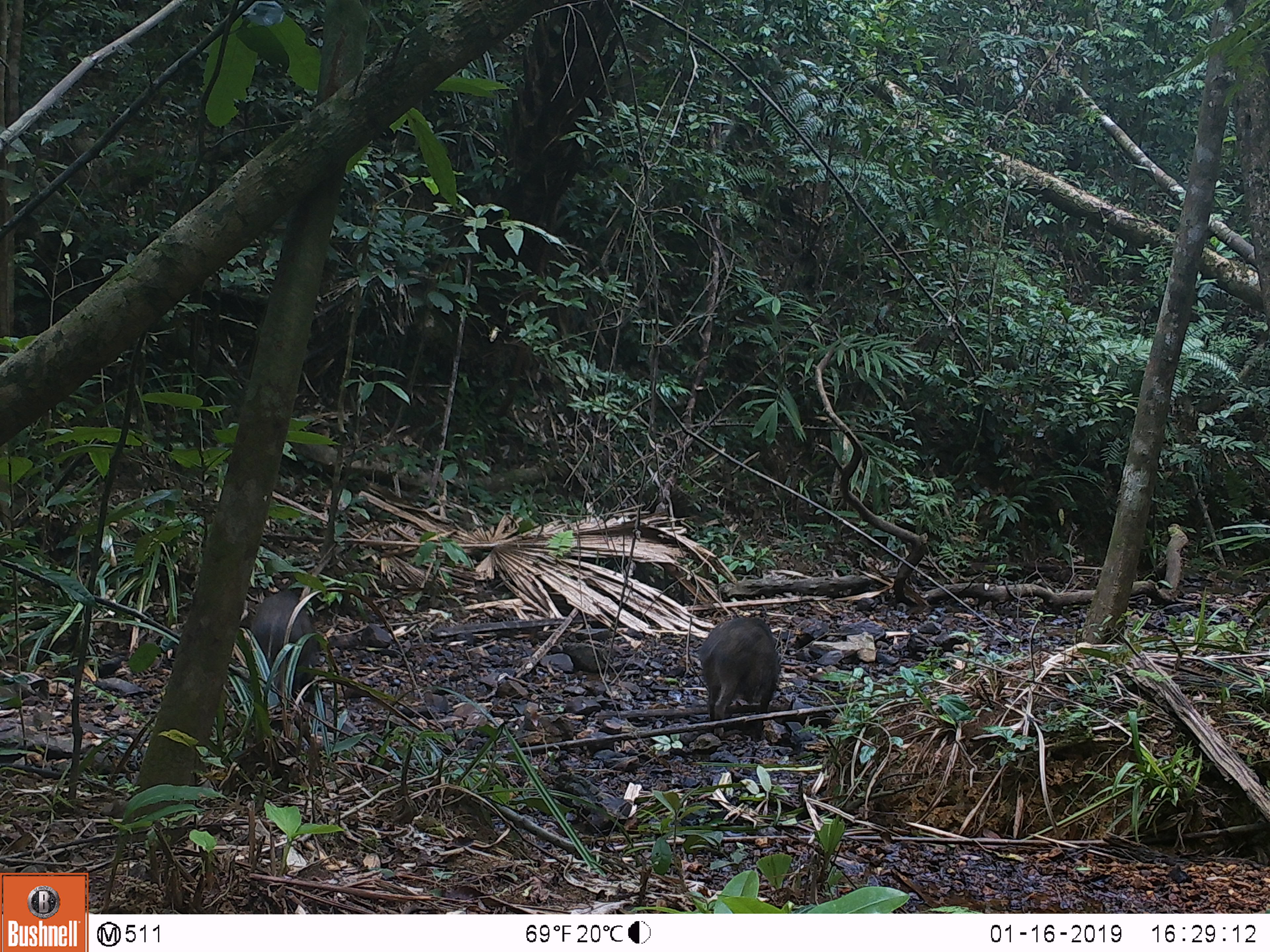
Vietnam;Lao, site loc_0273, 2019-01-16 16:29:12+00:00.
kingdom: Animalia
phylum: Chordata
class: Mammalia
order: Artiodactyla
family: Suidae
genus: Sus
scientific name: Sus scrofa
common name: eurasian wild pig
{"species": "eurasian wild pig (Sus scrofa)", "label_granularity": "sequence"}